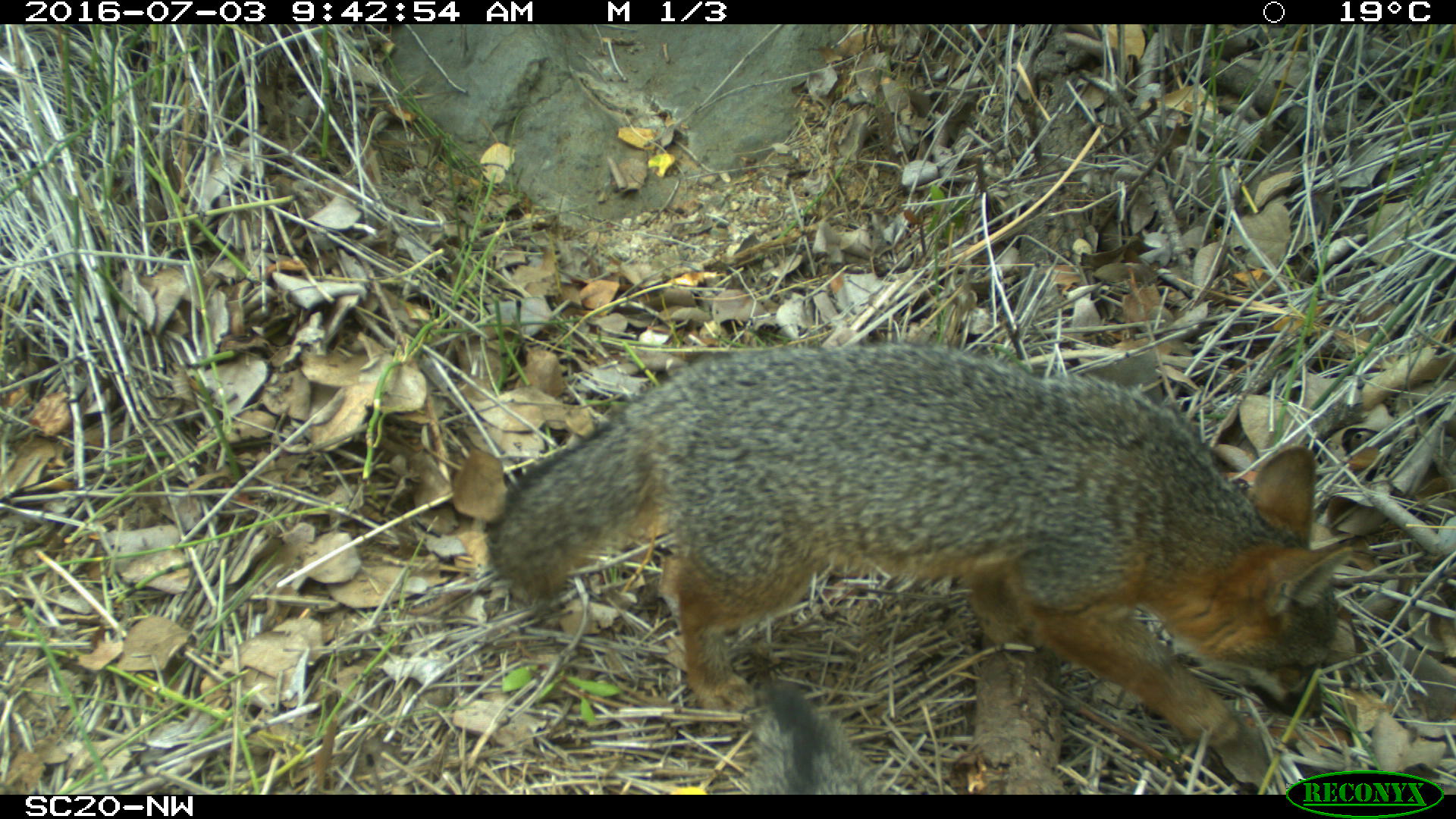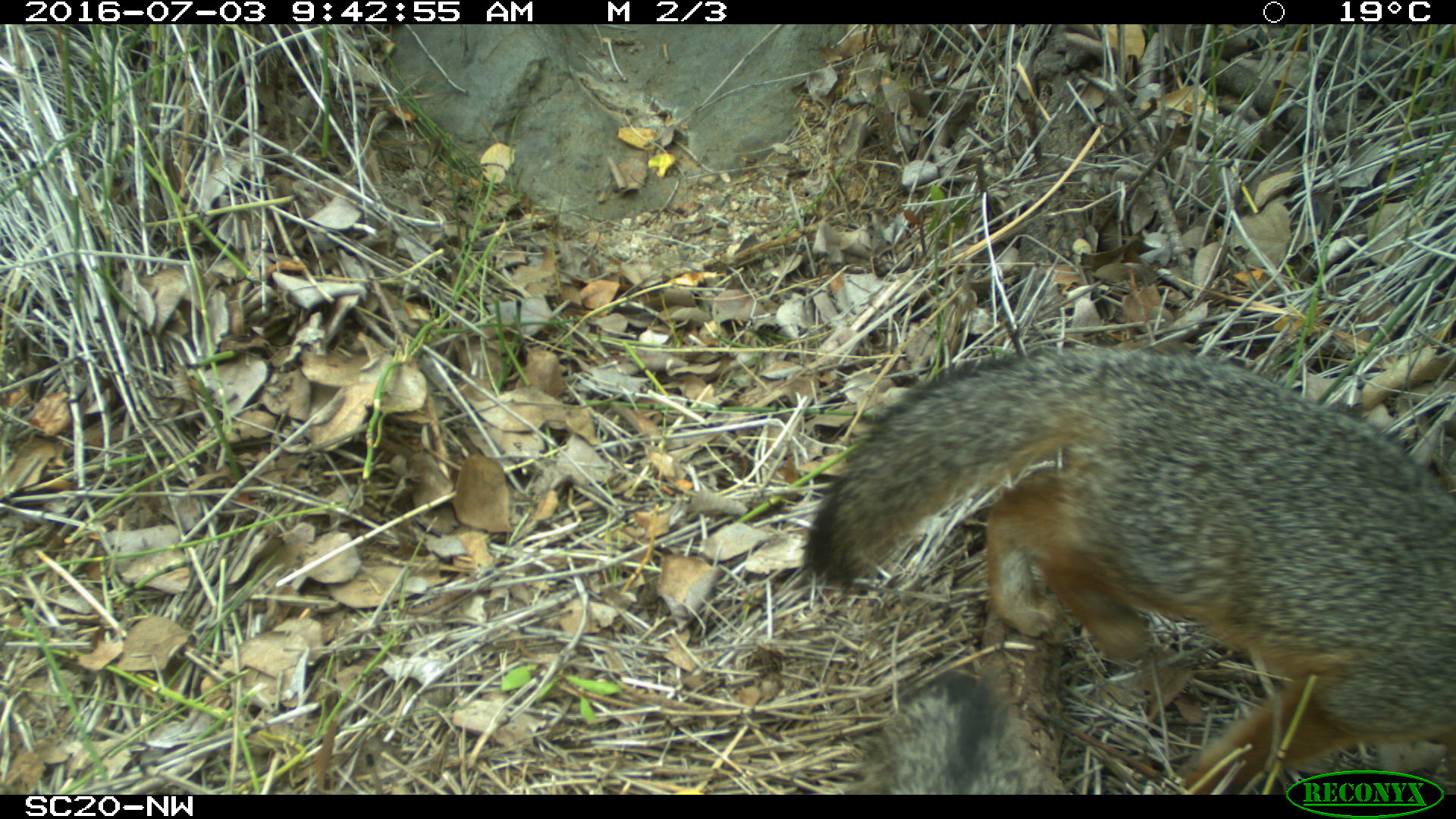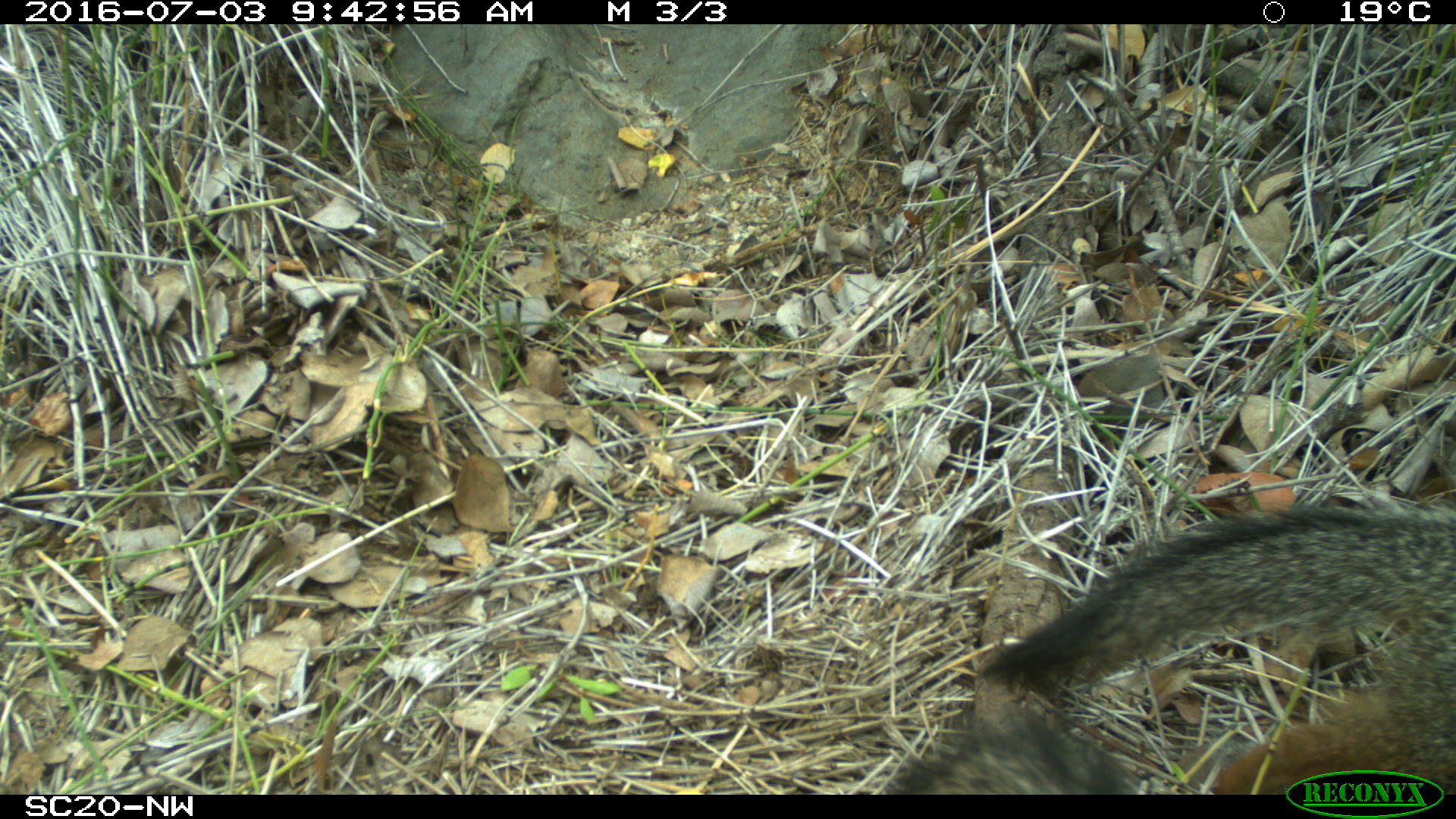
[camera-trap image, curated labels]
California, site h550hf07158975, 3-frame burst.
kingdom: Animalia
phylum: Chordata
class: Mammalia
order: Carnivora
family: Canidae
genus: Urocyon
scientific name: Urocyon littoralis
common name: island fox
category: fox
Fox (island fox) (Urocyon littoralis).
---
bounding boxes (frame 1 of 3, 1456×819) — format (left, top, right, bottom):
fox: (483, 340, 1358, 749); (741, 682, 886, 794)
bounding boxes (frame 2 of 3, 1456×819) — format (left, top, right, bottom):
fox: (801, 347, 1455, 795); (861, 673, 1068, 794)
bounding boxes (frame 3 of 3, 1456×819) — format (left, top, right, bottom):
fox: (882, 506, 1455, 794)